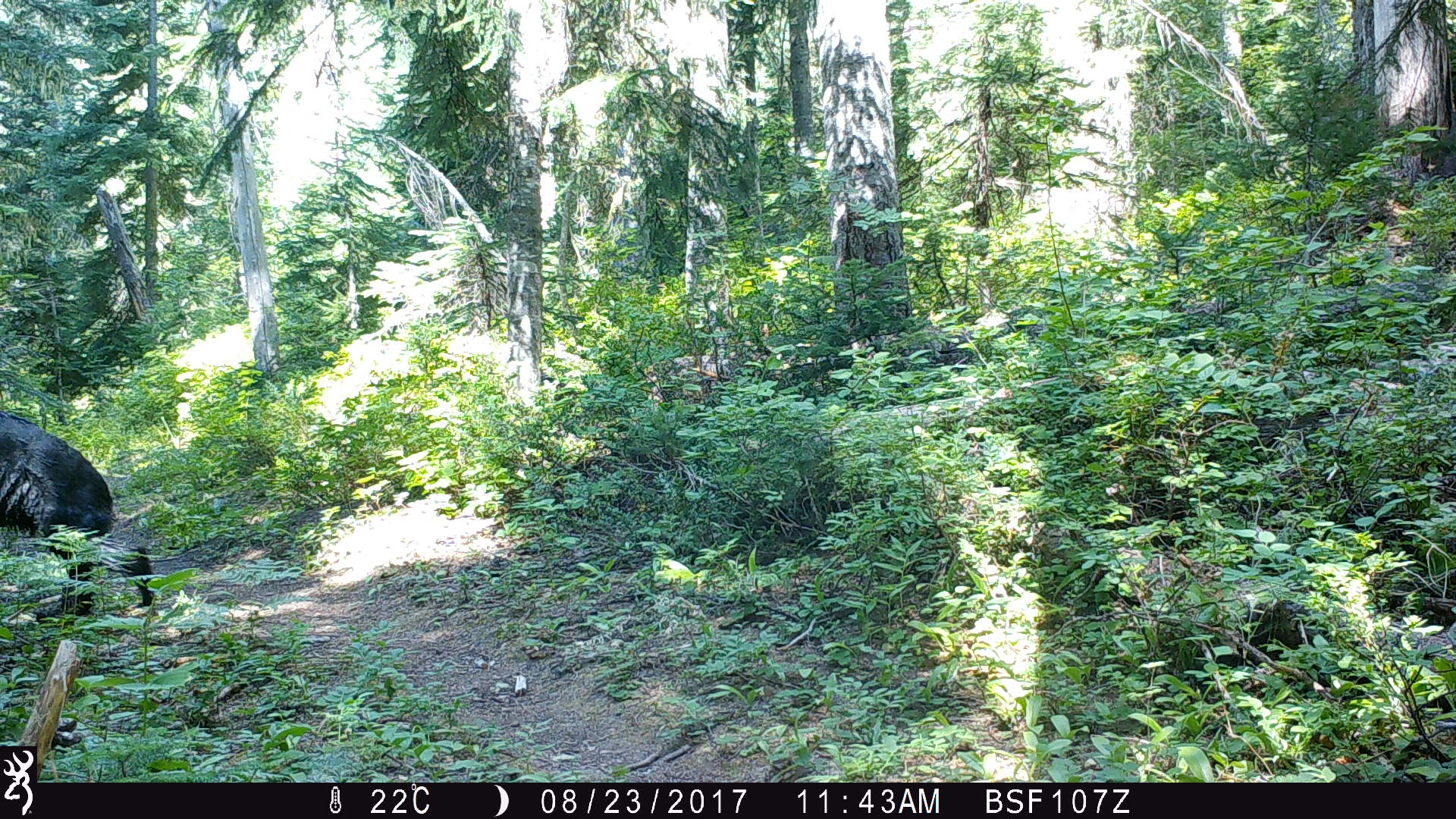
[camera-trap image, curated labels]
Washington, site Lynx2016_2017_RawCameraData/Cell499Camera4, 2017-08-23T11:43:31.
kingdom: Animalia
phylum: Chordata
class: Mammalia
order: Carnivora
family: Ursidae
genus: Ursus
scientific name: Ursus americanus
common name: american black bear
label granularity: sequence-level